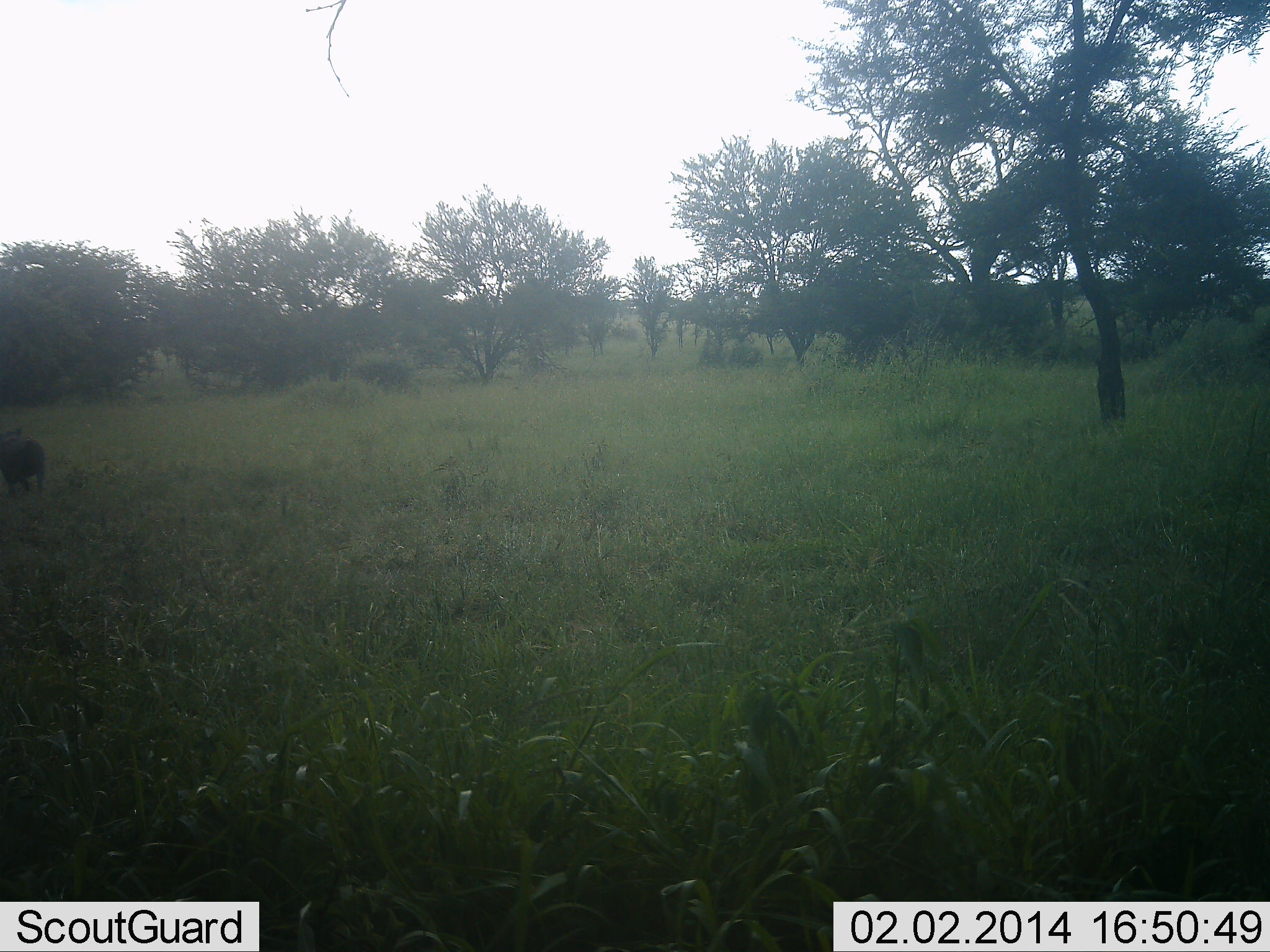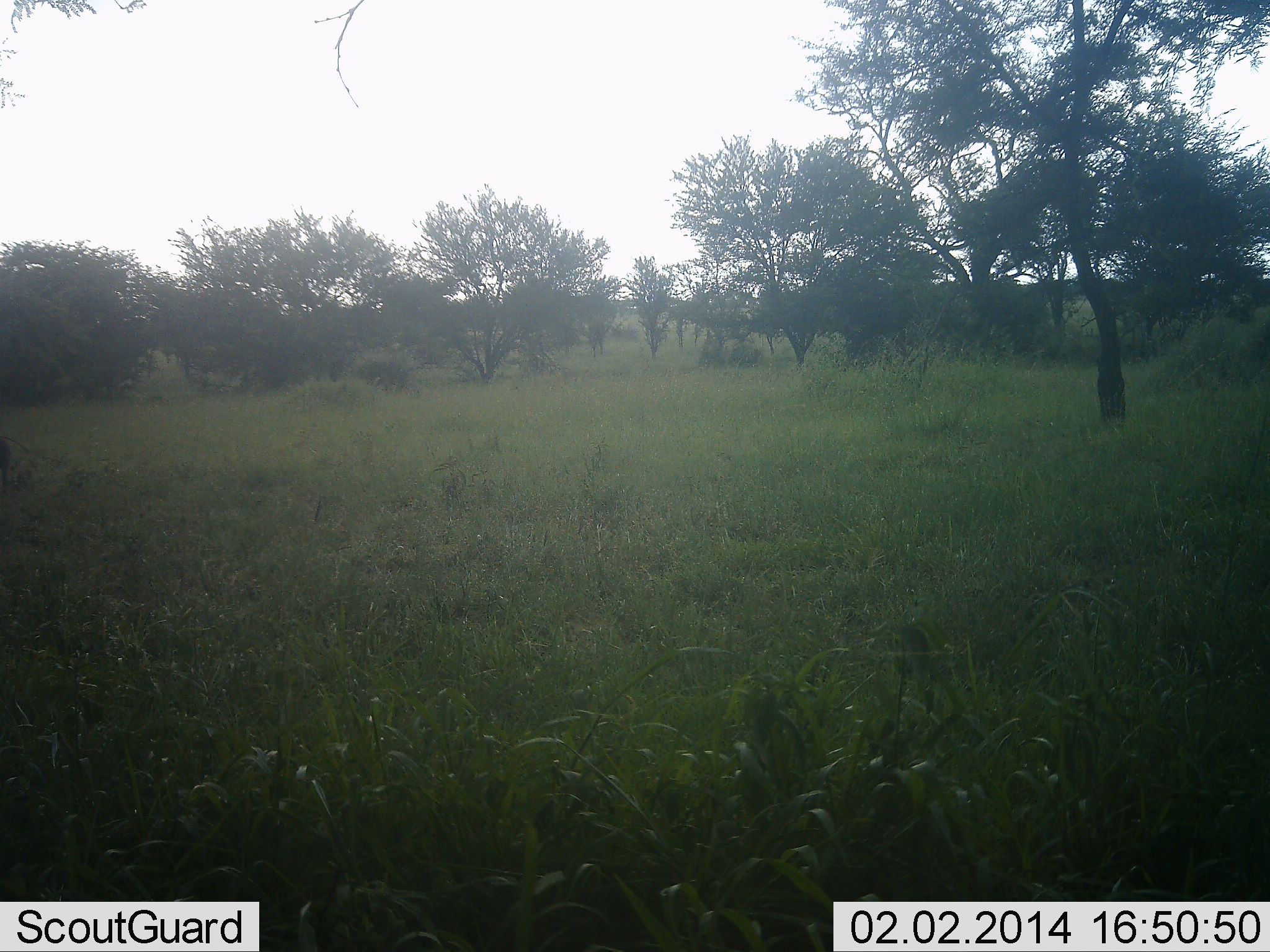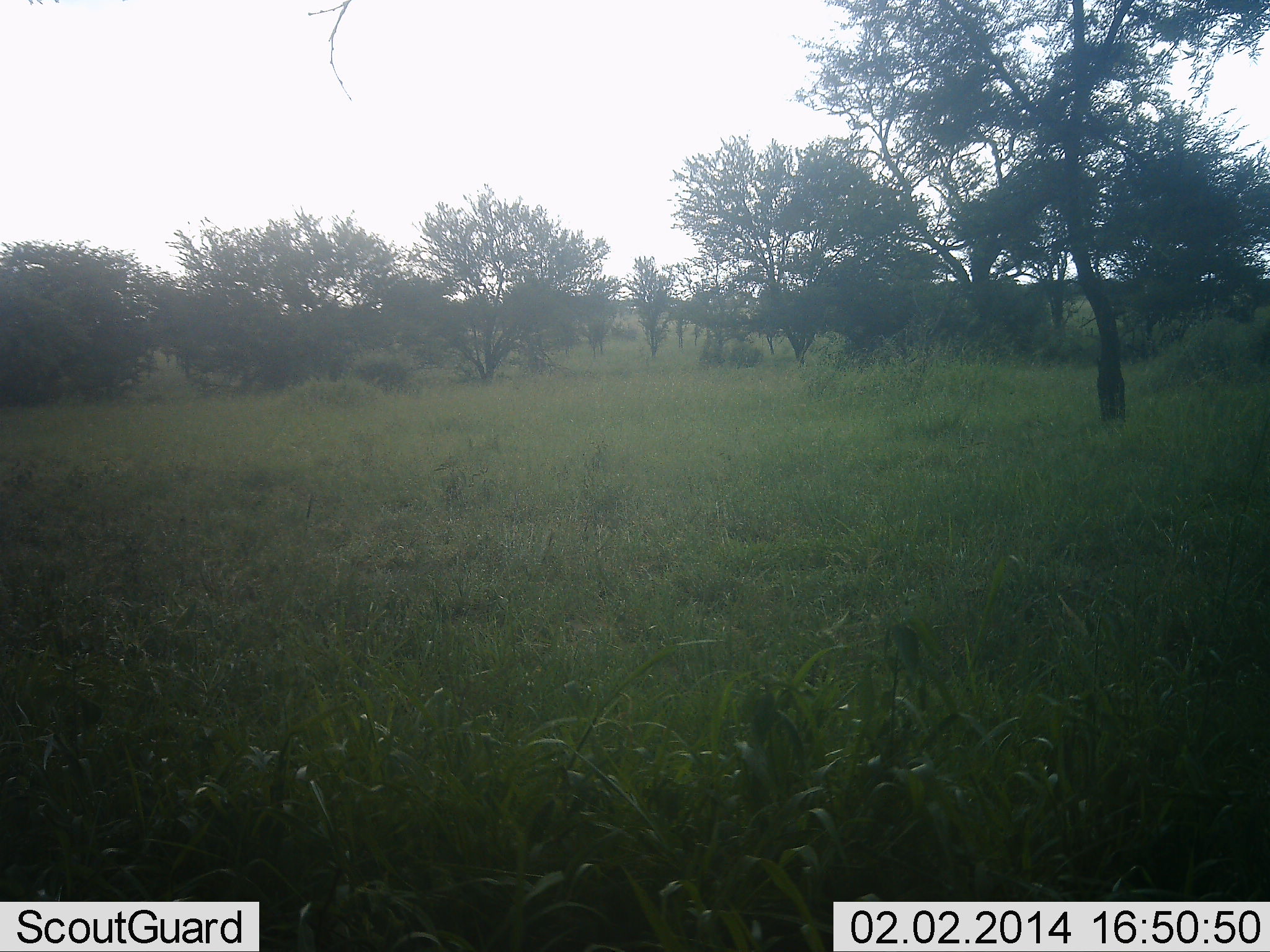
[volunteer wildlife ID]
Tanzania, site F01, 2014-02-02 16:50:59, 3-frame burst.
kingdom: Animalia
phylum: Chordata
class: Mammalia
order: Artiodactyla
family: Suidae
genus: Phacochoerus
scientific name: Phacochoerus africanus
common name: warthog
Warthog (Phacochoerus africanus), count 1. Behavior (volunteer vote fractions): standing 10%, resting 0%, moving 90%, interacting 0%. Young present (vote fraction): 0%. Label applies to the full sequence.